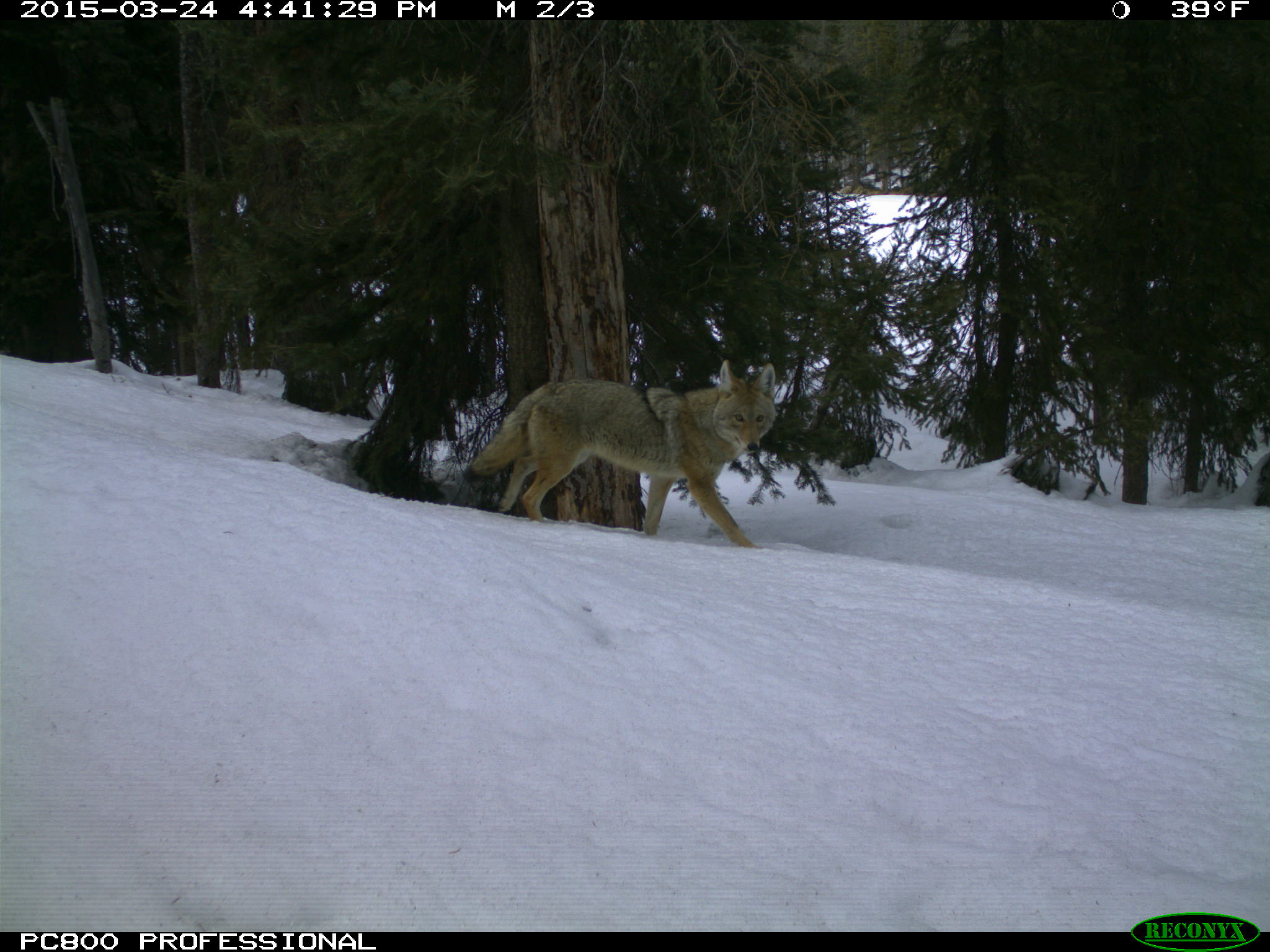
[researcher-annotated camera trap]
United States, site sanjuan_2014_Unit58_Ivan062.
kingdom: Animalia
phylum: Chordata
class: Mammalia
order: Carnivora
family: Canidae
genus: Canis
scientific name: Canis latrans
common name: coyote